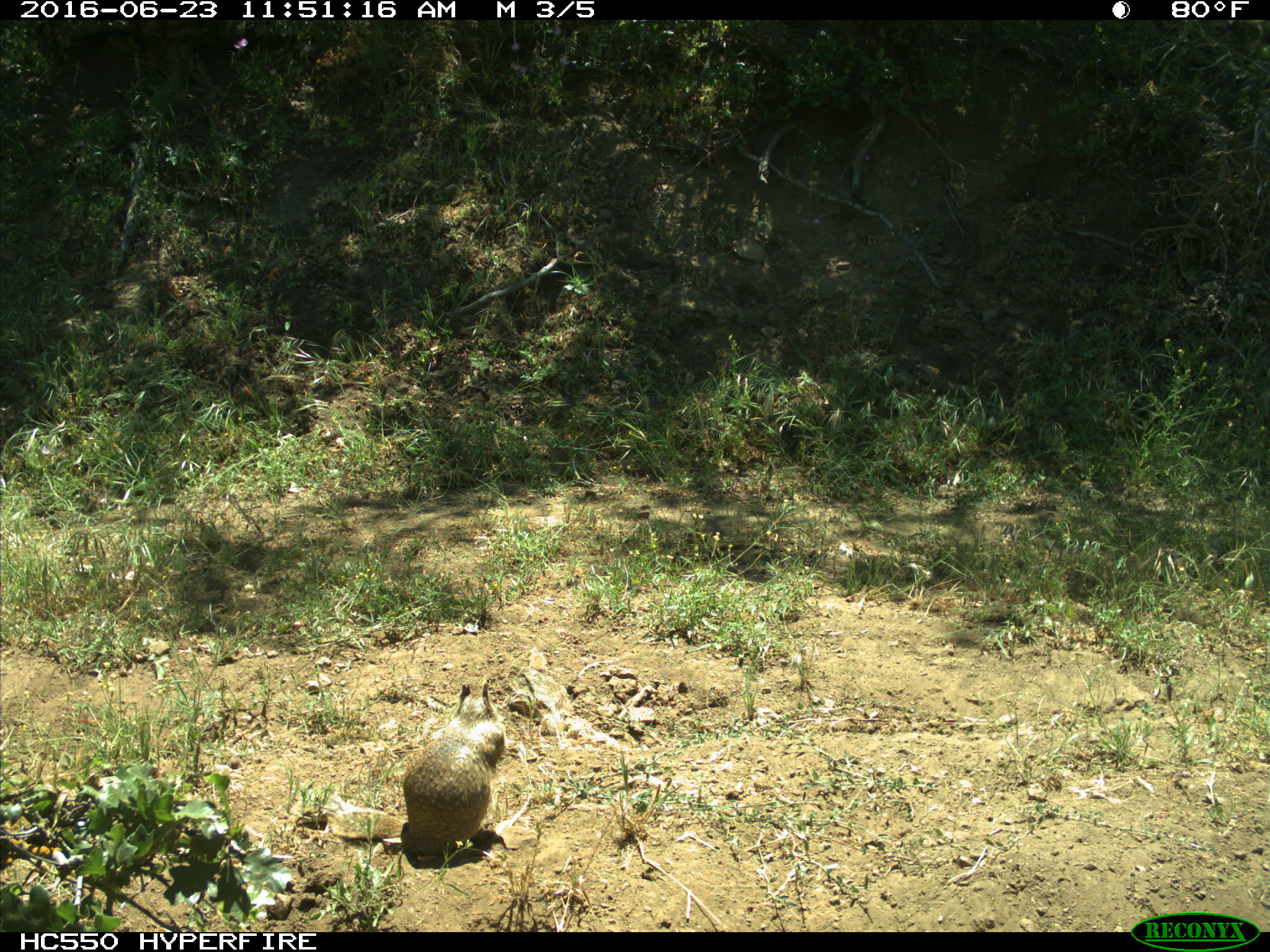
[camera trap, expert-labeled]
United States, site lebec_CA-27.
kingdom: Animalia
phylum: Chordata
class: Mammalia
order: Rodentia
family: Sciuridae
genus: Otospermophilus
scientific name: Otospermophilus beecheyi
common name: california ground squirrel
Otospermophilus beecheyi (california ground squirrel).